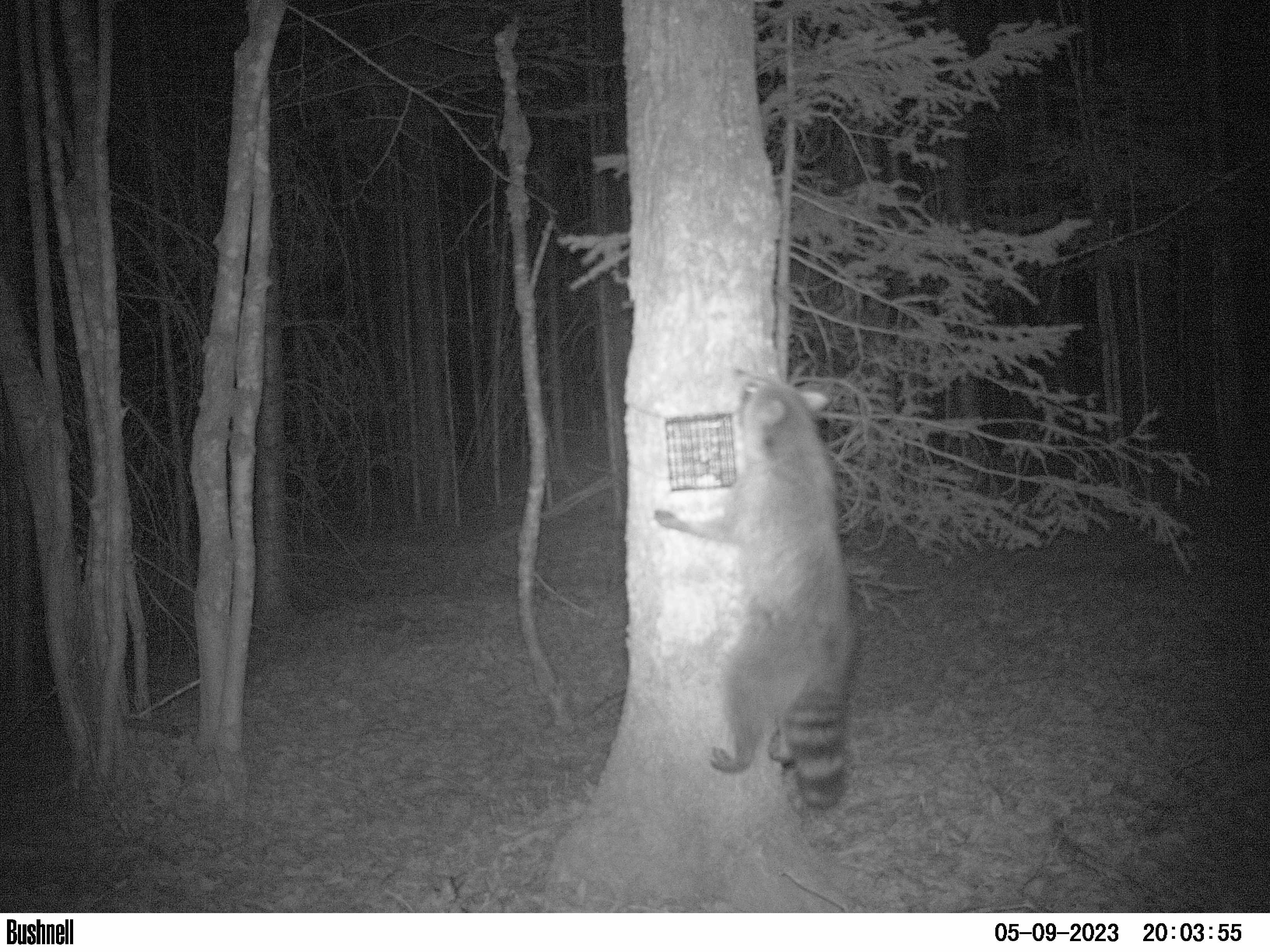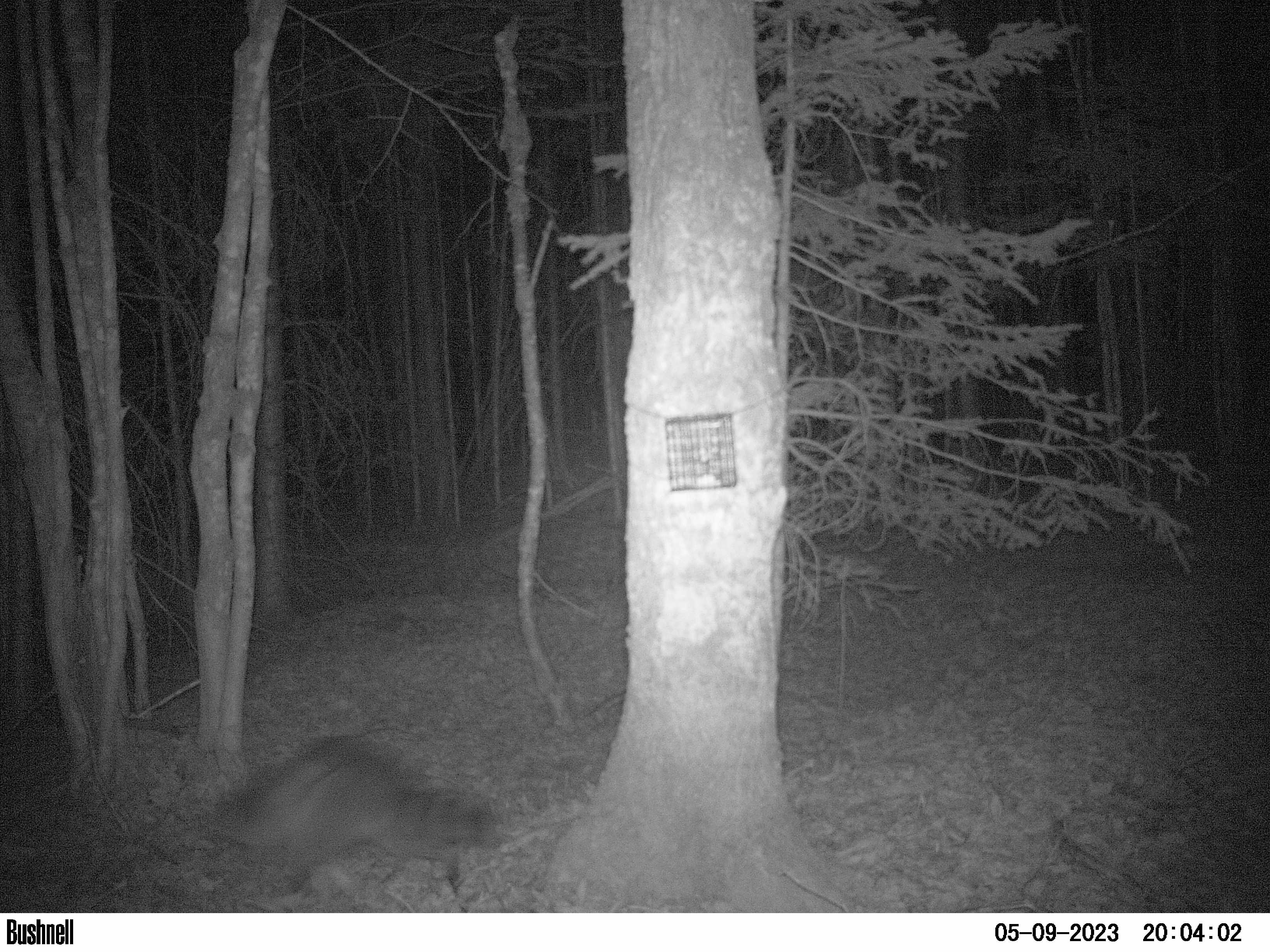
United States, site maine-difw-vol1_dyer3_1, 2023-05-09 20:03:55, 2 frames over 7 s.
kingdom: Animalia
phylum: Chordata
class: Mammalia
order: Carnivora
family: Procyonidae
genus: Procyon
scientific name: Procyon lotor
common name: raccoon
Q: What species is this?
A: Raccoon (Procyon lotor).